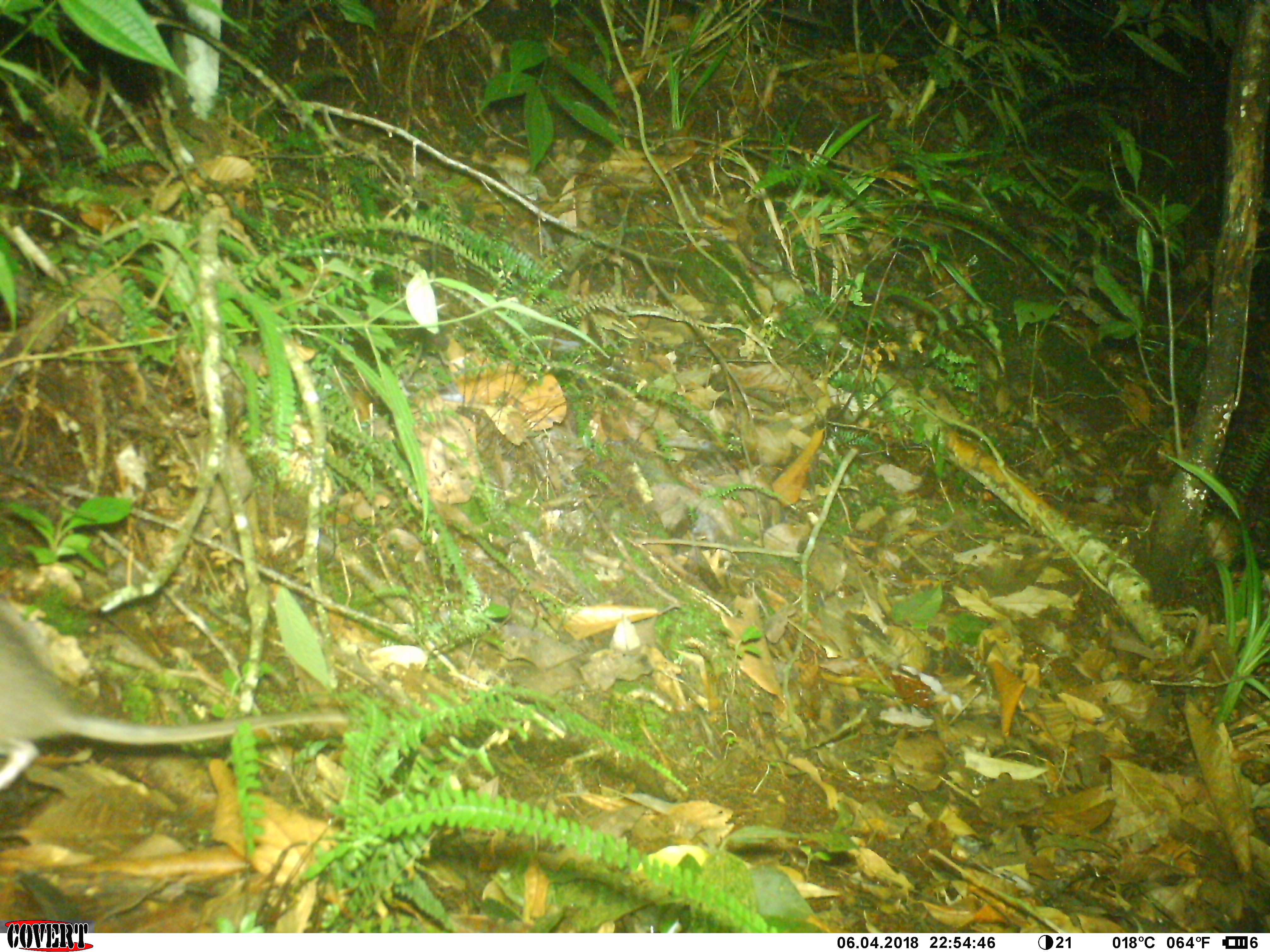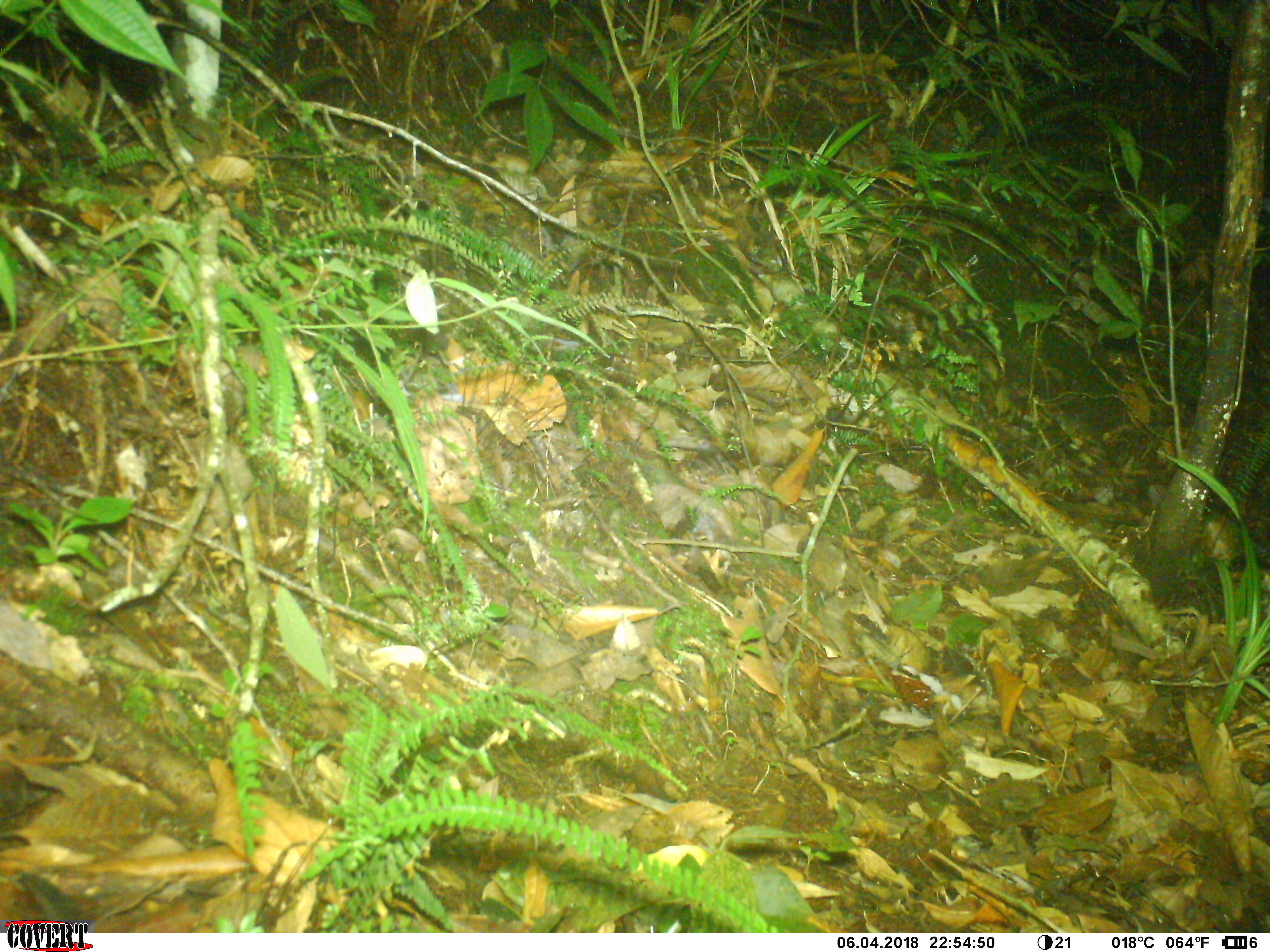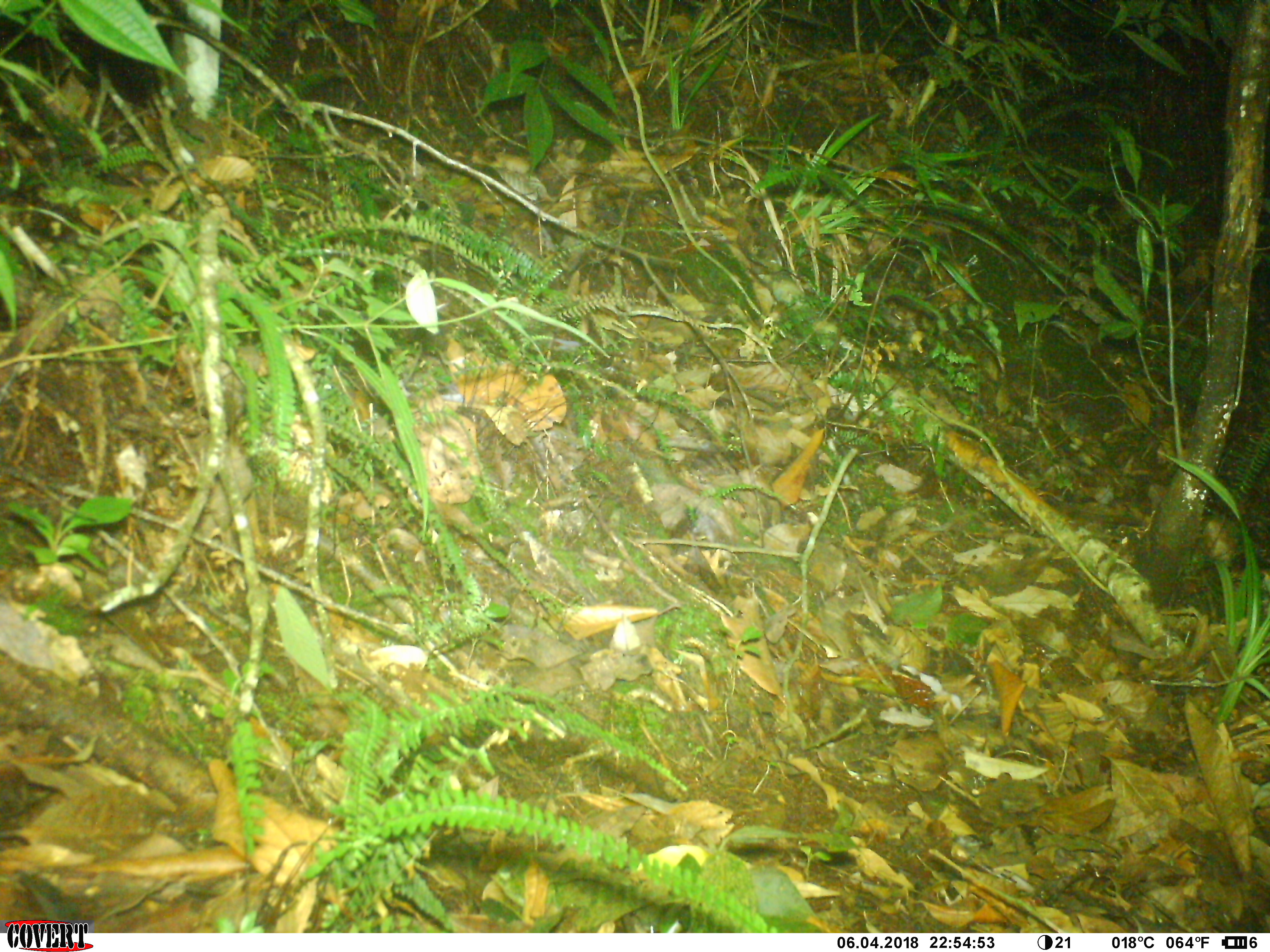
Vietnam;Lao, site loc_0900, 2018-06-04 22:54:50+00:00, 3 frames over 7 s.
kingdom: Animalia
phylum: Chordata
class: Mammalia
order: Rodentia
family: Muridae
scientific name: Muridae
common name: old-world mice and rats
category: unidentified murid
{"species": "unidentified murid (old-world mice and rats) (Muridae)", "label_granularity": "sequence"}